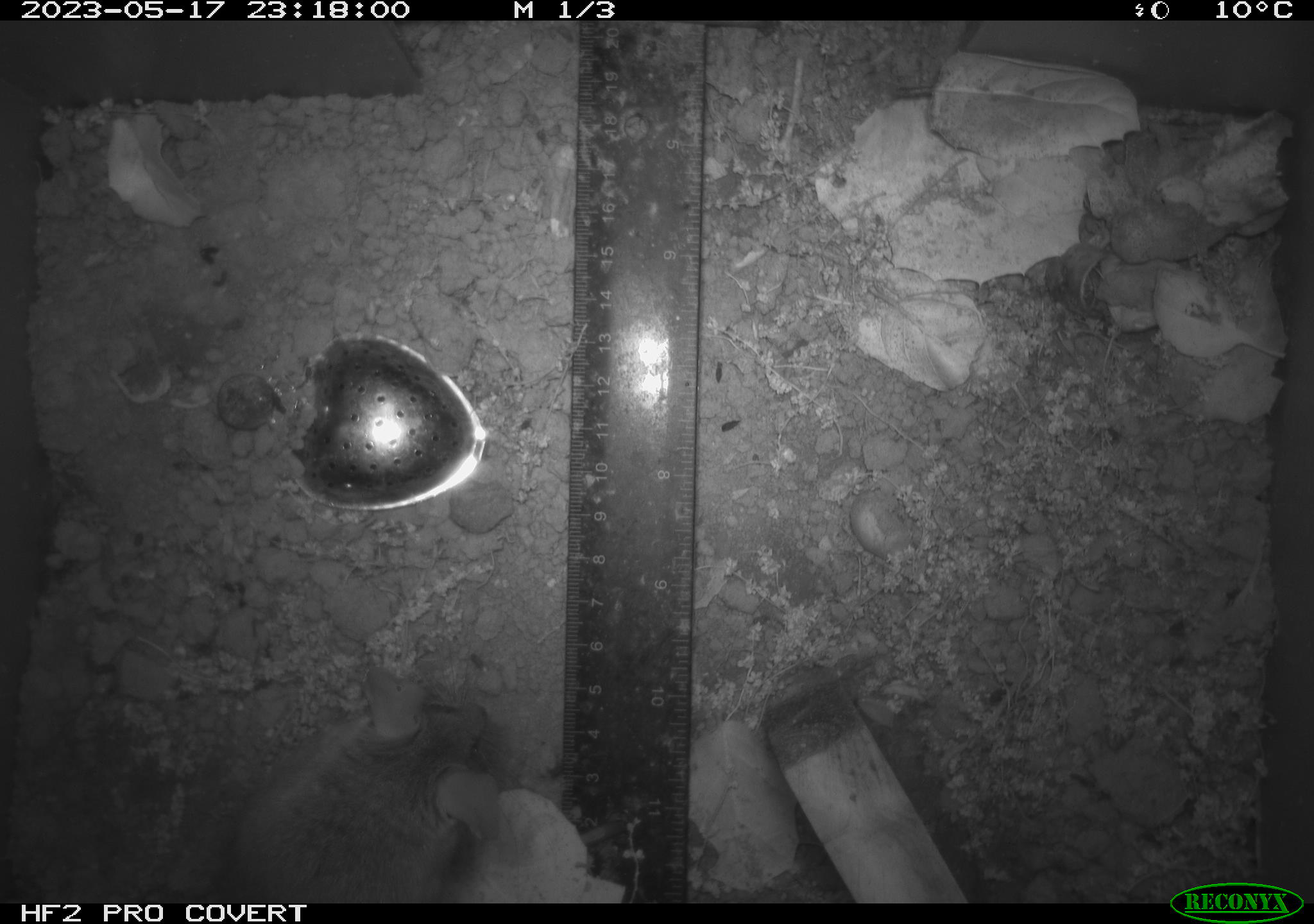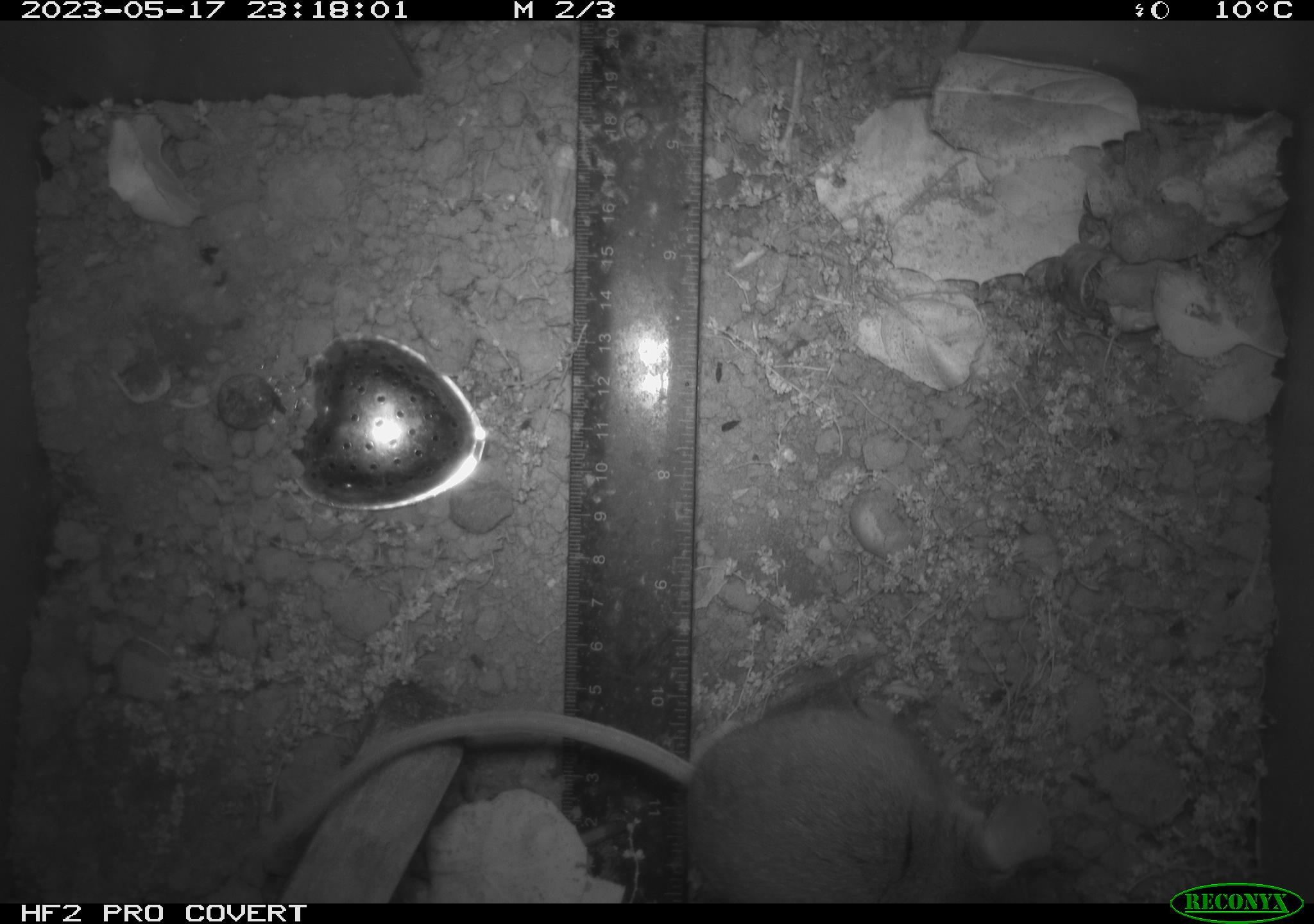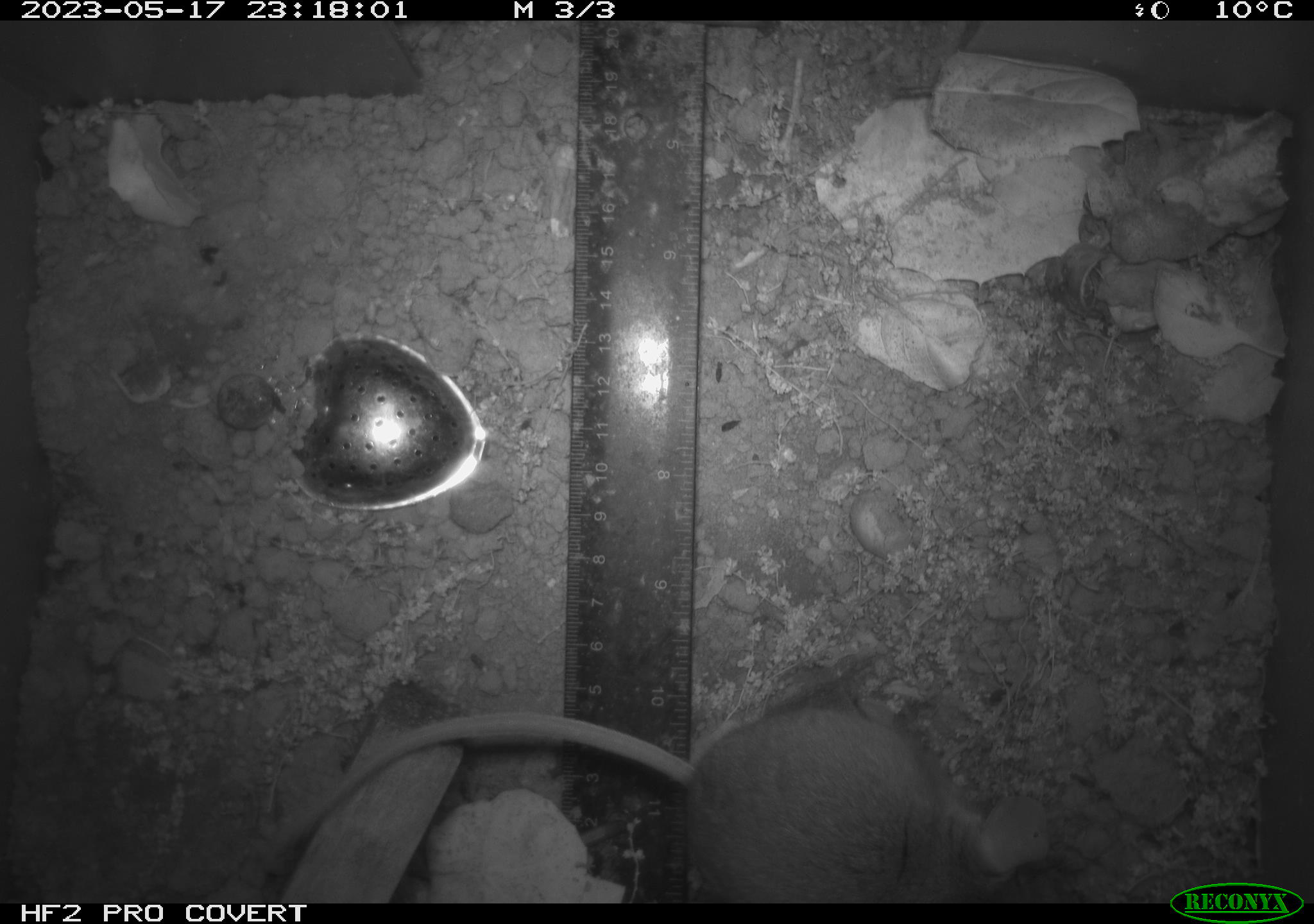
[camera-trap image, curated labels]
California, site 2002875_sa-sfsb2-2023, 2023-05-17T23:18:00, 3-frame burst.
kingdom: Animalia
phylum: Chordata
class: Mammalia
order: Rodentia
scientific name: Rodentia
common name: mouse species